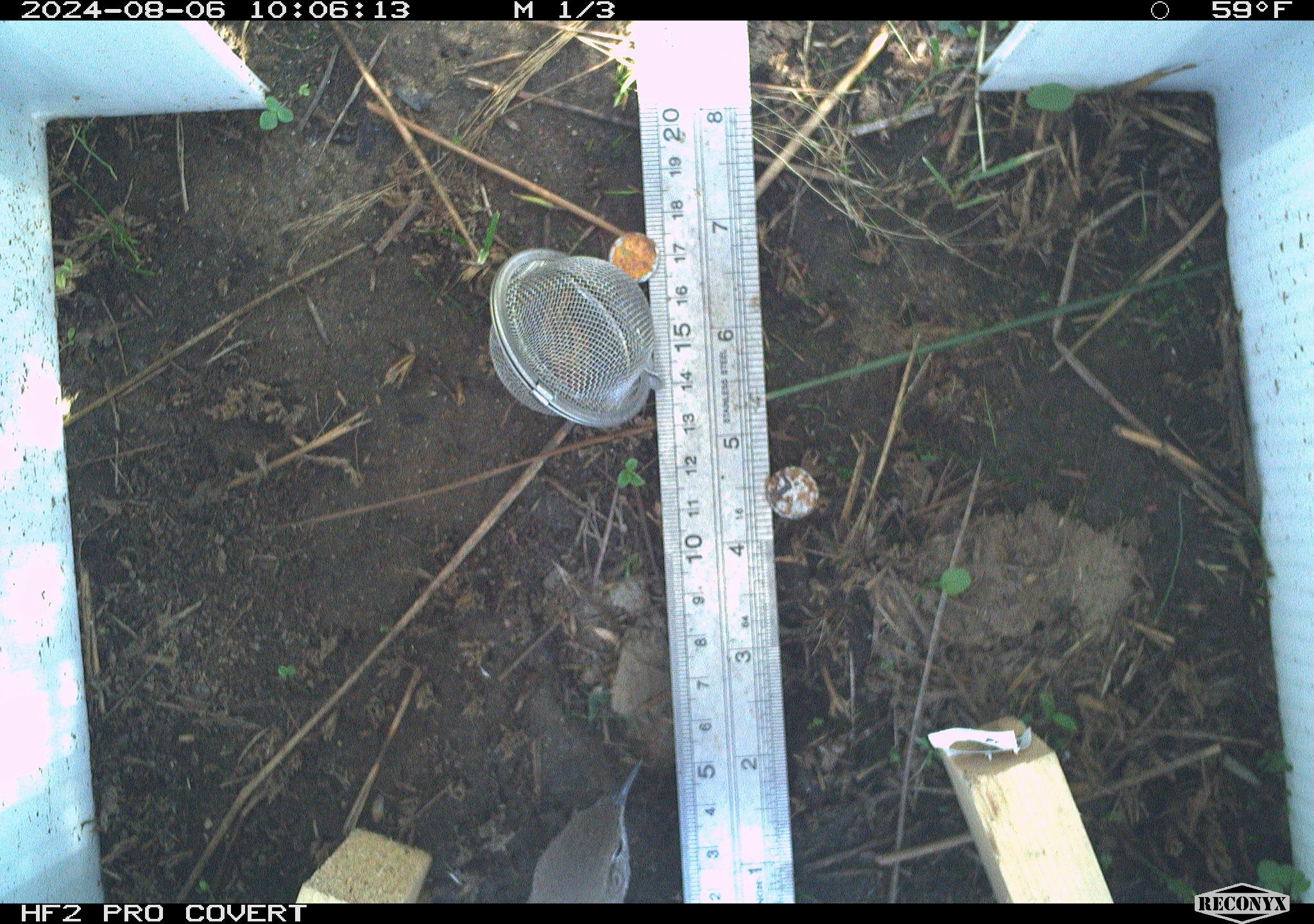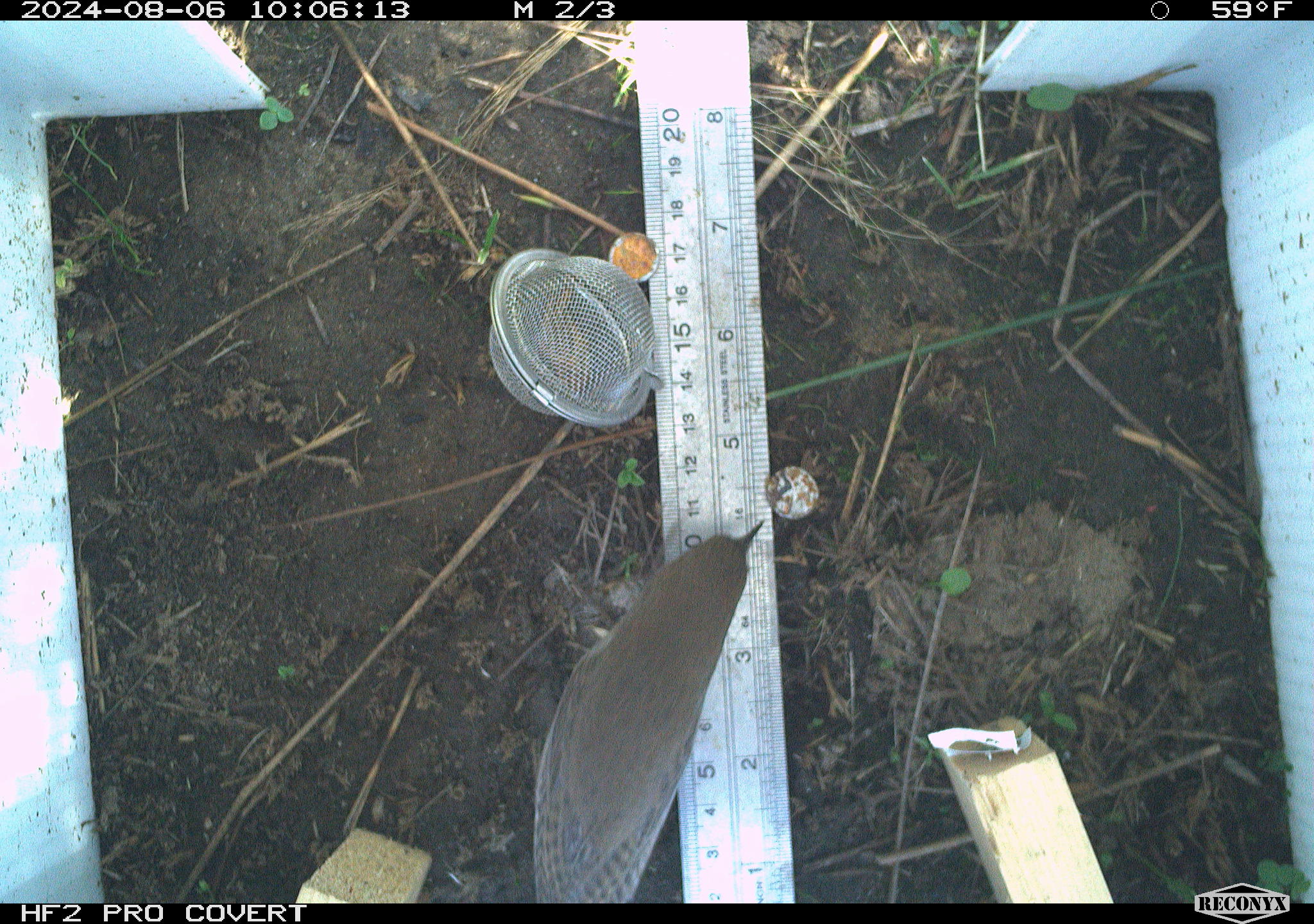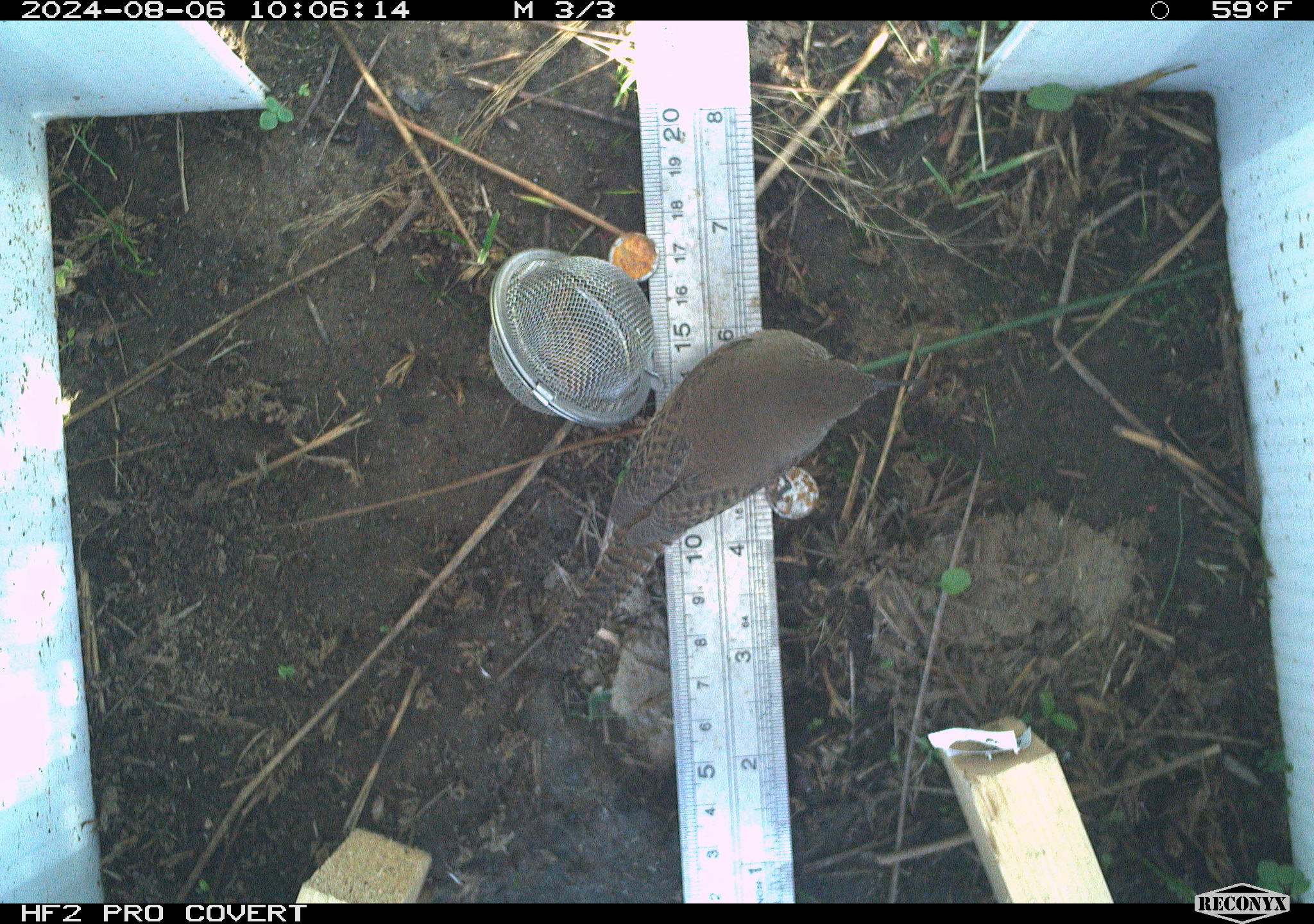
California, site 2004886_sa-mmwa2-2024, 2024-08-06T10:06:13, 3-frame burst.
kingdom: Animalia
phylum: Chordata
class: Aves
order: Passeriformes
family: Troglodytidae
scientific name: Troglodytidae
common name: wren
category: troglodytidae family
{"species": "troglodytidae family (wren) (Troglodytidae)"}